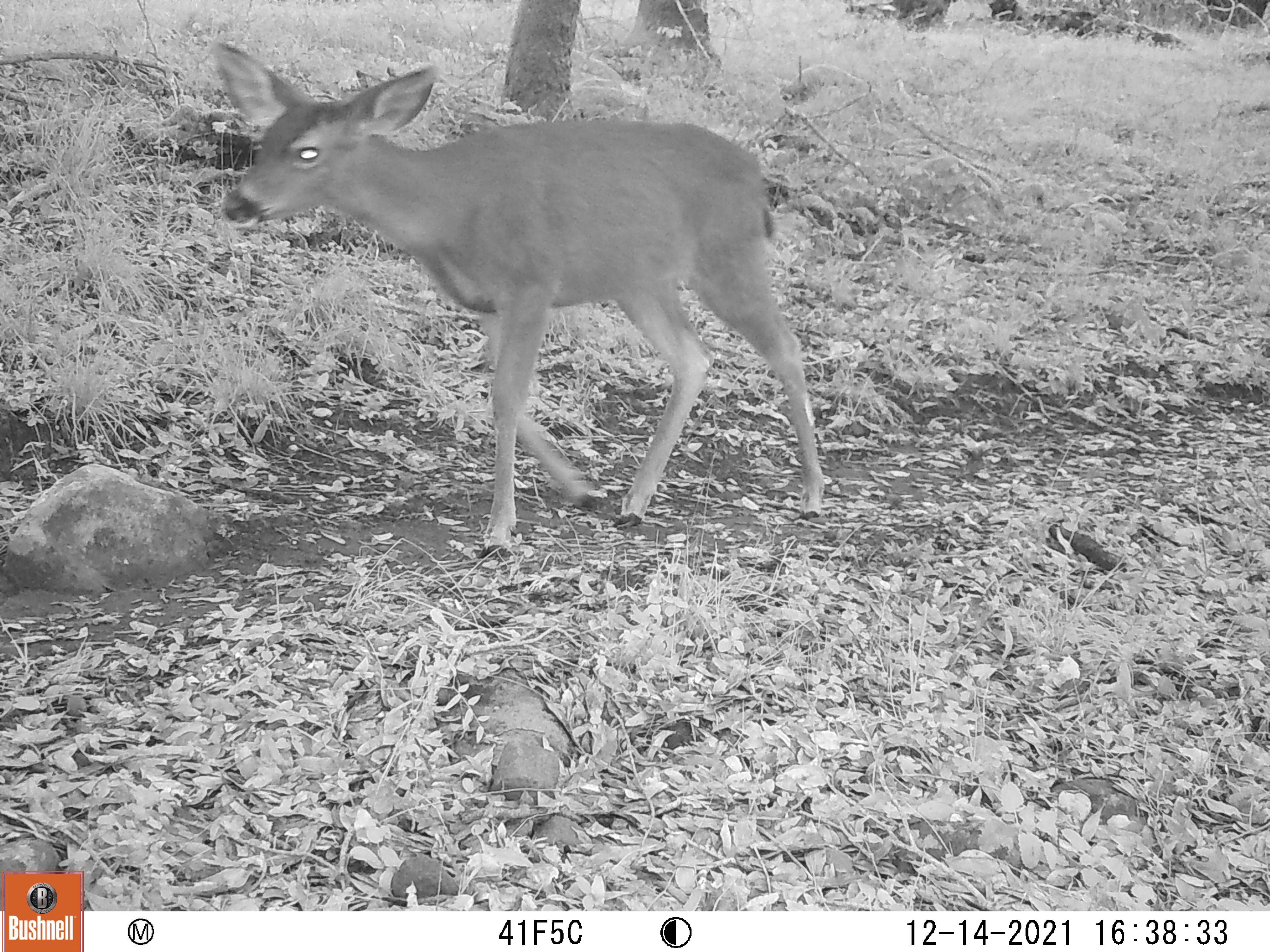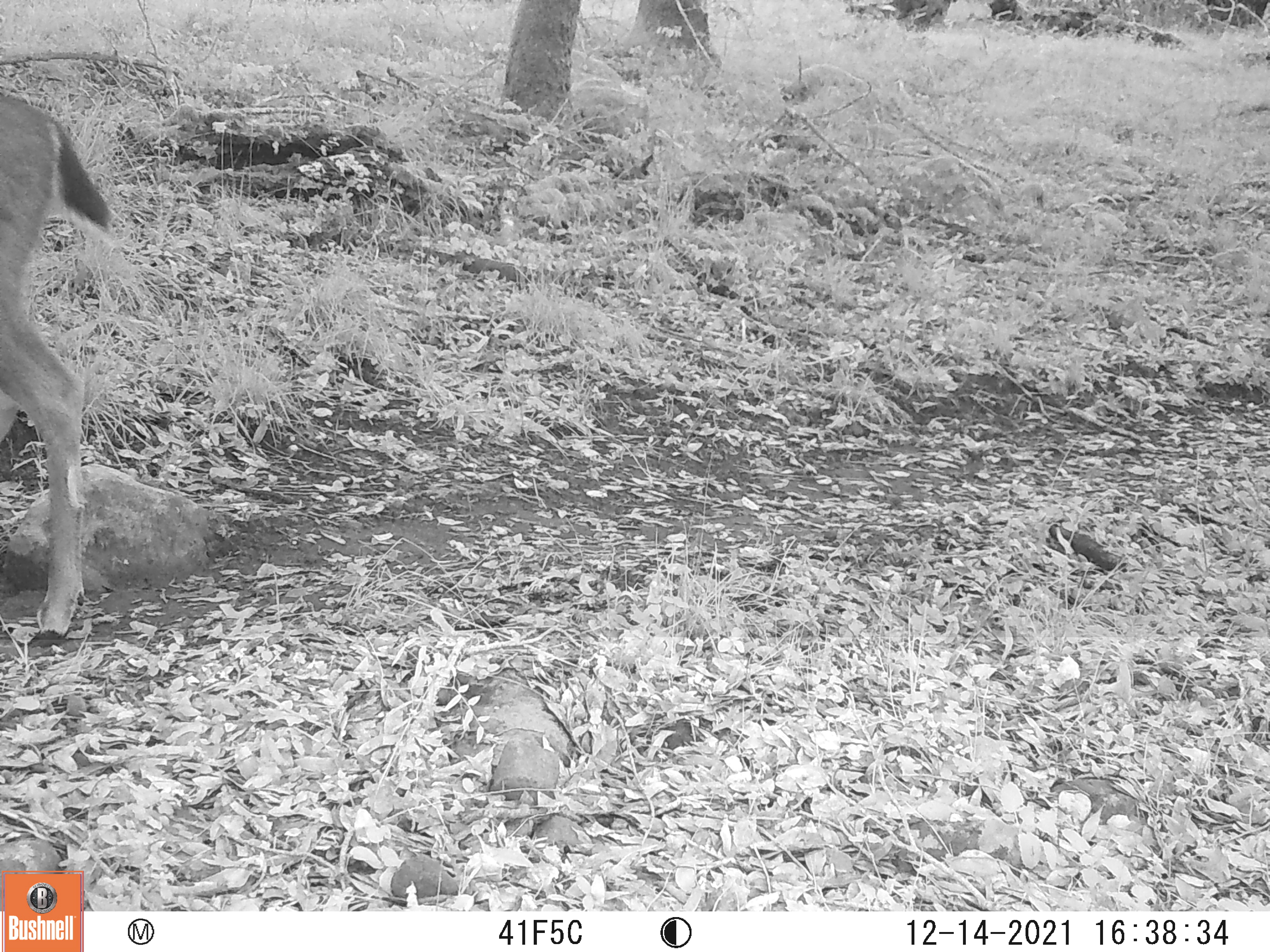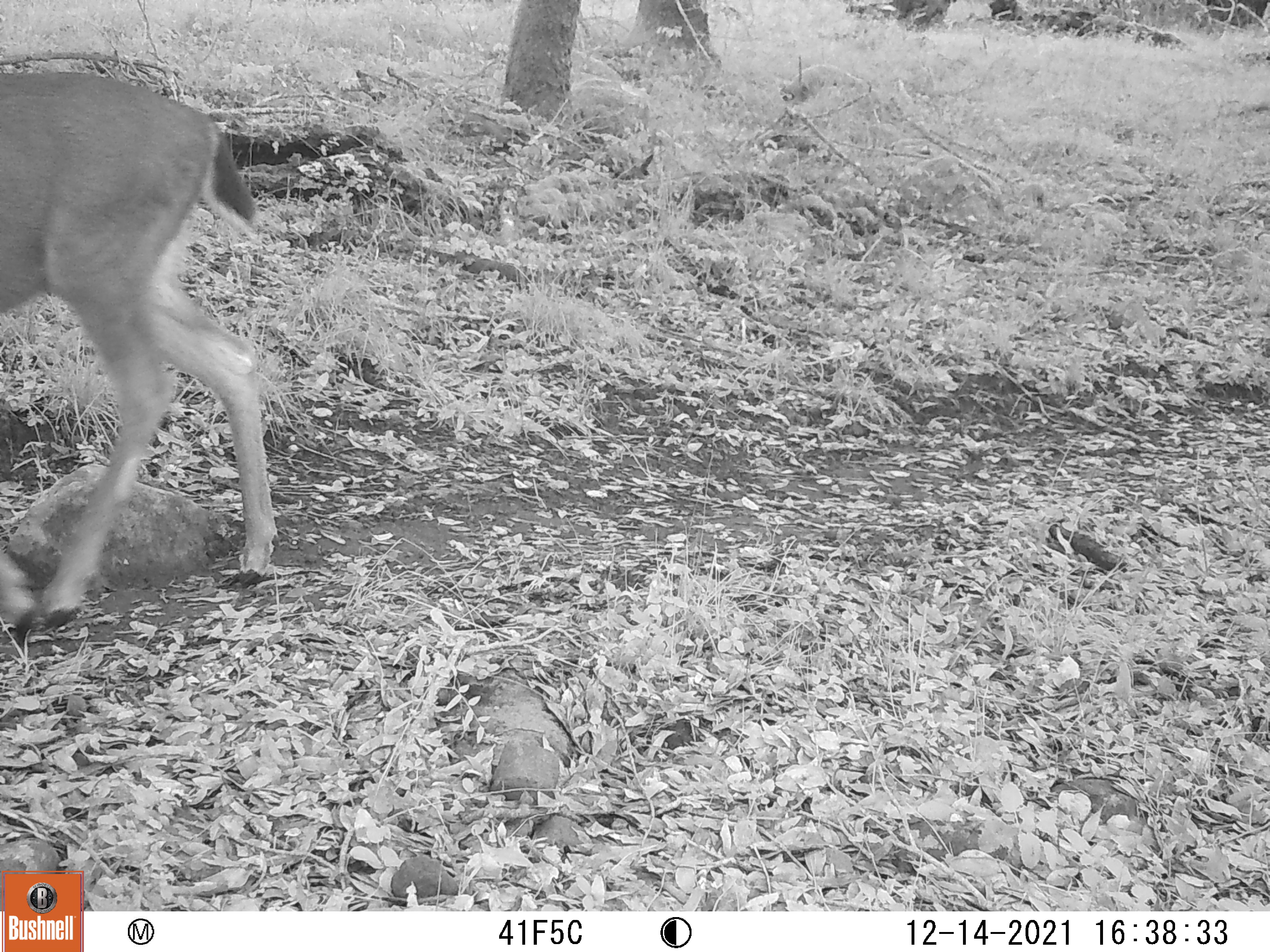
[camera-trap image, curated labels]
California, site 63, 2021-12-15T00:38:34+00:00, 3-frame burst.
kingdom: Animalia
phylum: Chordata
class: Mammalia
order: Artiodactyla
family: Cervidae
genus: Odocoileus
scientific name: Odocoileus hemionus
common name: mule deer